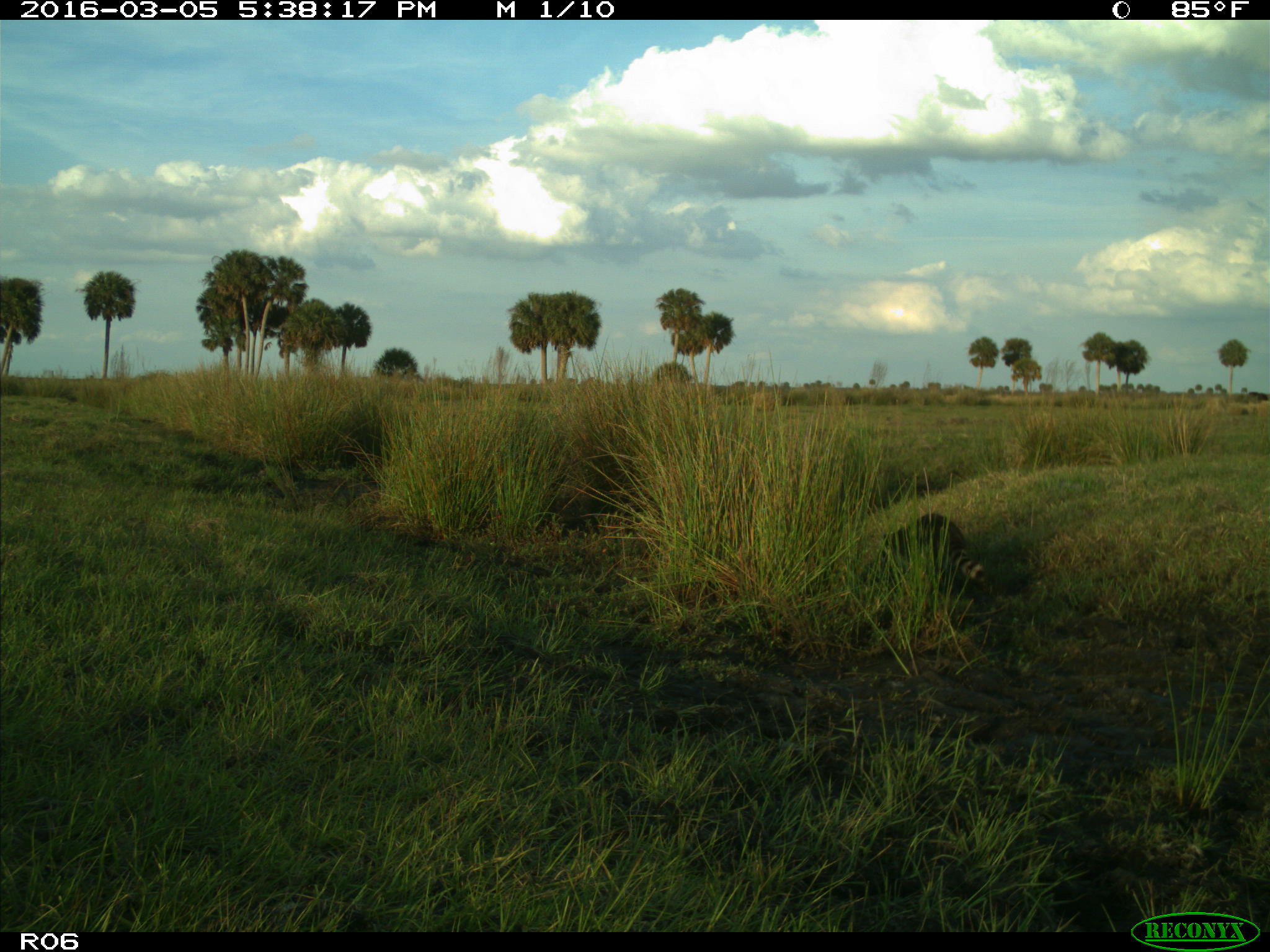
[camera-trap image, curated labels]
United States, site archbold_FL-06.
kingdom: Animalia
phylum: Chordata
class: Mammalia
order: Carnivora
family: Procyonidae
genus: Procyon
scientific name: Procyon lotor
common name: common raccoon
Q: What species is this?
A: Procyon lotor (common raccoon).